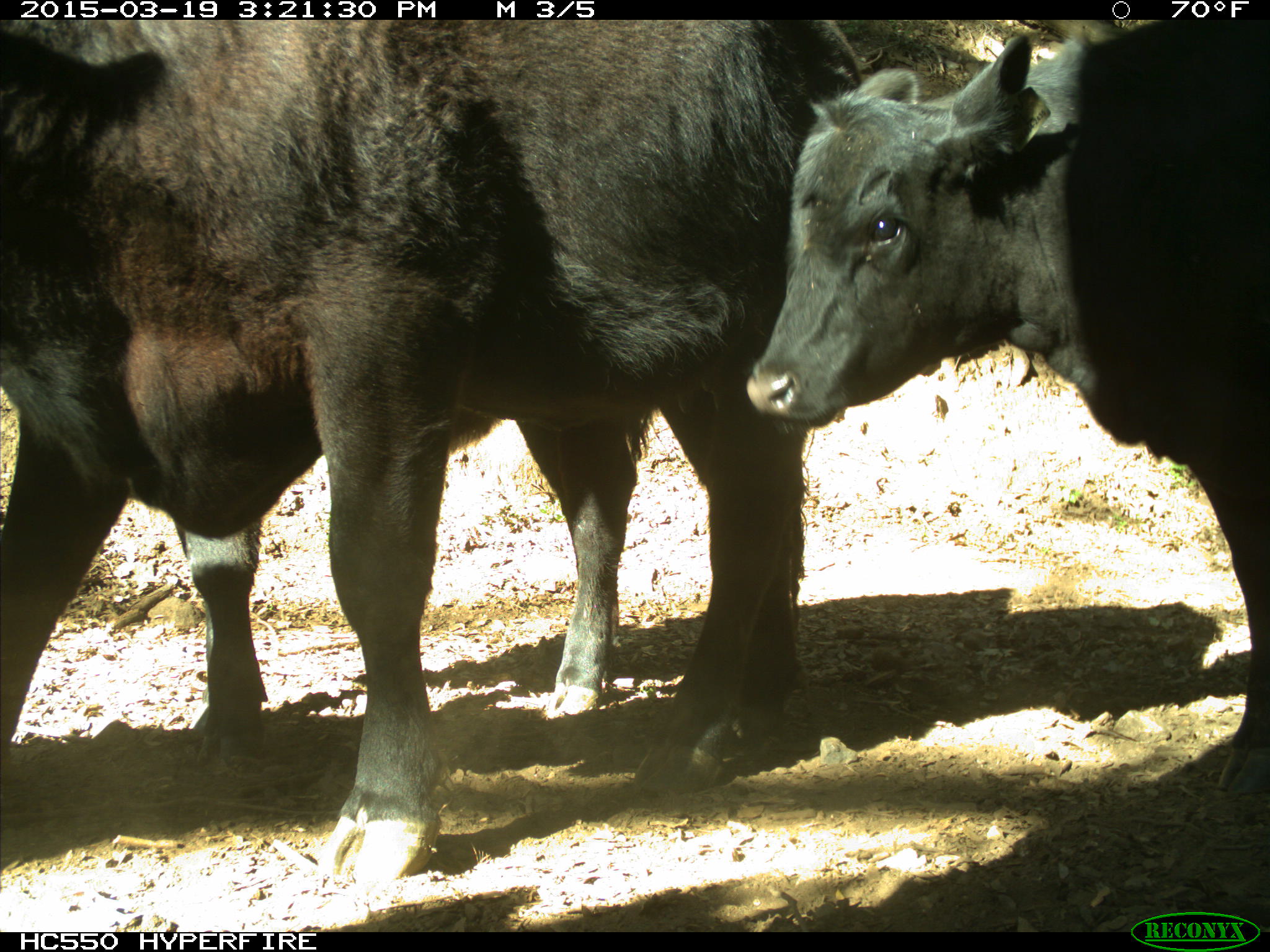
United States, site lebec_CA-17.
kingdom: Animalia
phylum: Chordata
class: Mammalia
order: Artiodactyla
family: Bovidae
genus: Bos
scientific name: Bos taurus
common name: domestic cow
Bos taurus (domestic cow).